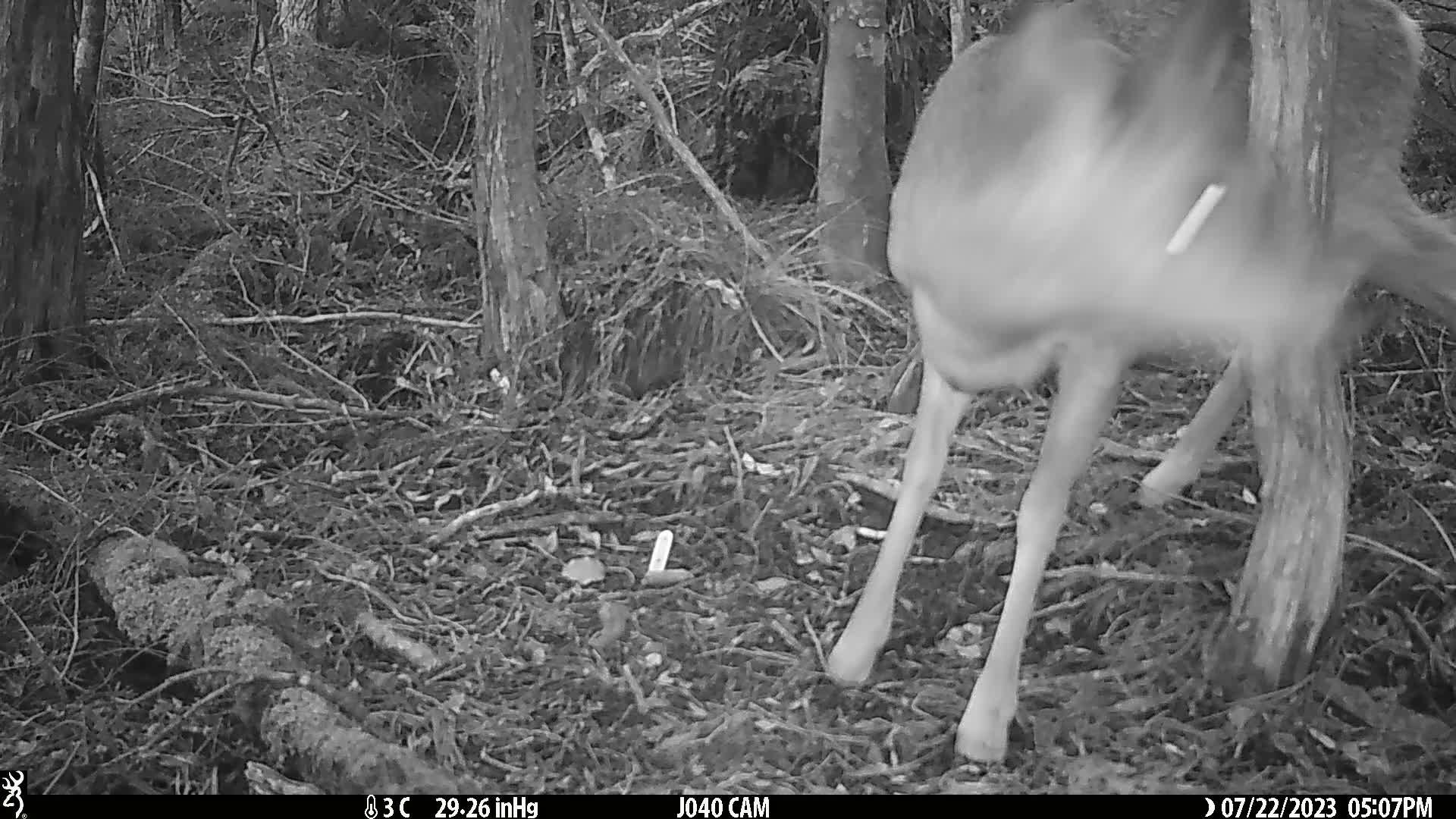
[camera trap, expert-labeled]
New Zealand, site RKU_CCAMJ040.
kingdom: Animalia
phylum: Chordata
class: Mammalia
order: Artiodactyla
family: Cervidae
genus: Odocoileus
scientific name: Odocoileus virginianus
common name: white-tailed deer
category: white tailed deer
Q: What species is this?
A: White tailed deer (white-tailed deer) (Odocoileus virginianus).